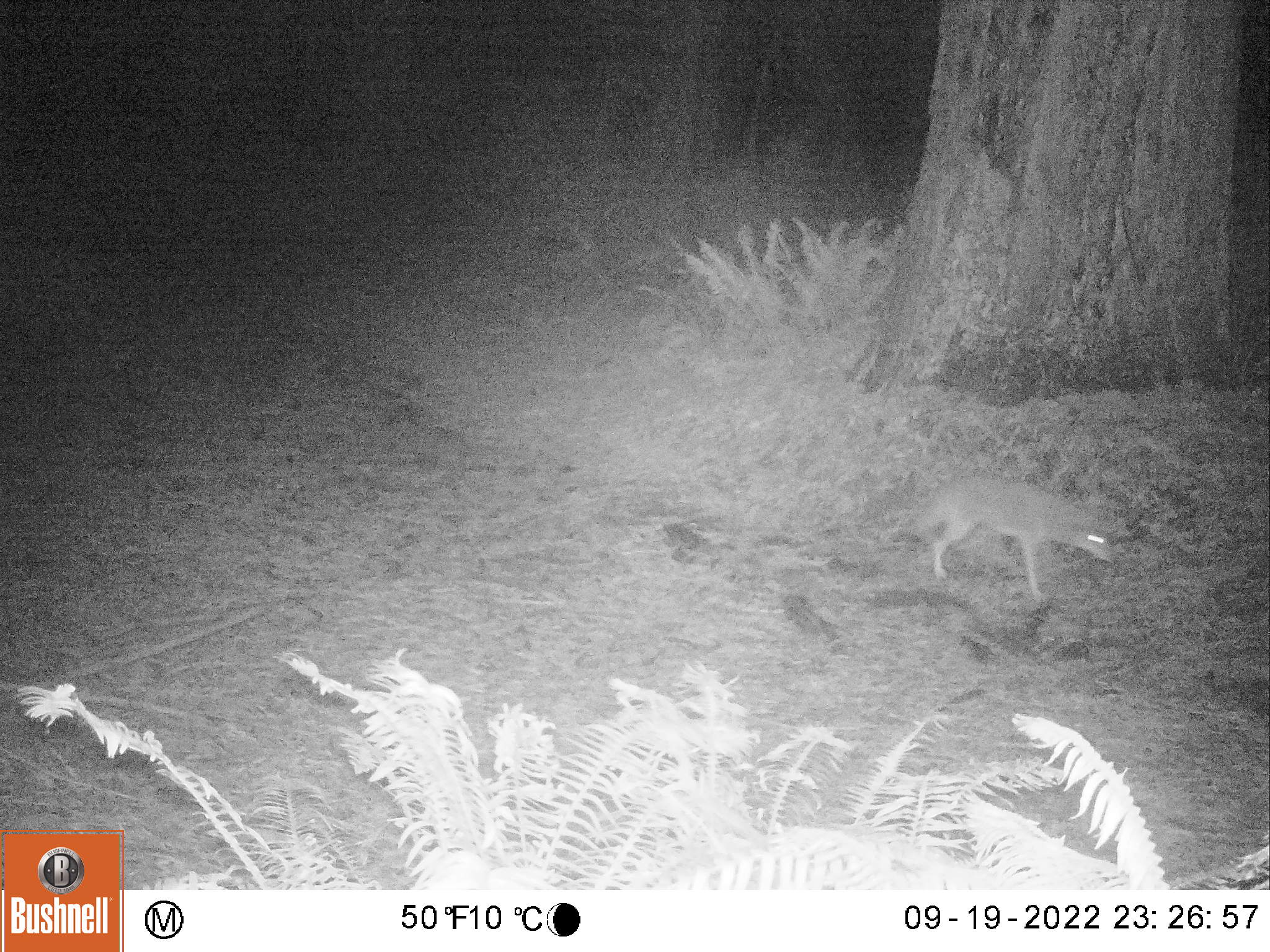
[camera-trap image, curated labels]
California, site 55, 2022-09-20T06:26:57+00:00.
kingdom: Animalia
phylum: Chordata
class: Mammalia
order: Carnivora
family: Canidae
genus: Canis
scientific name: Canis latrans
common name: coyote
Coyote (Canis latrans).